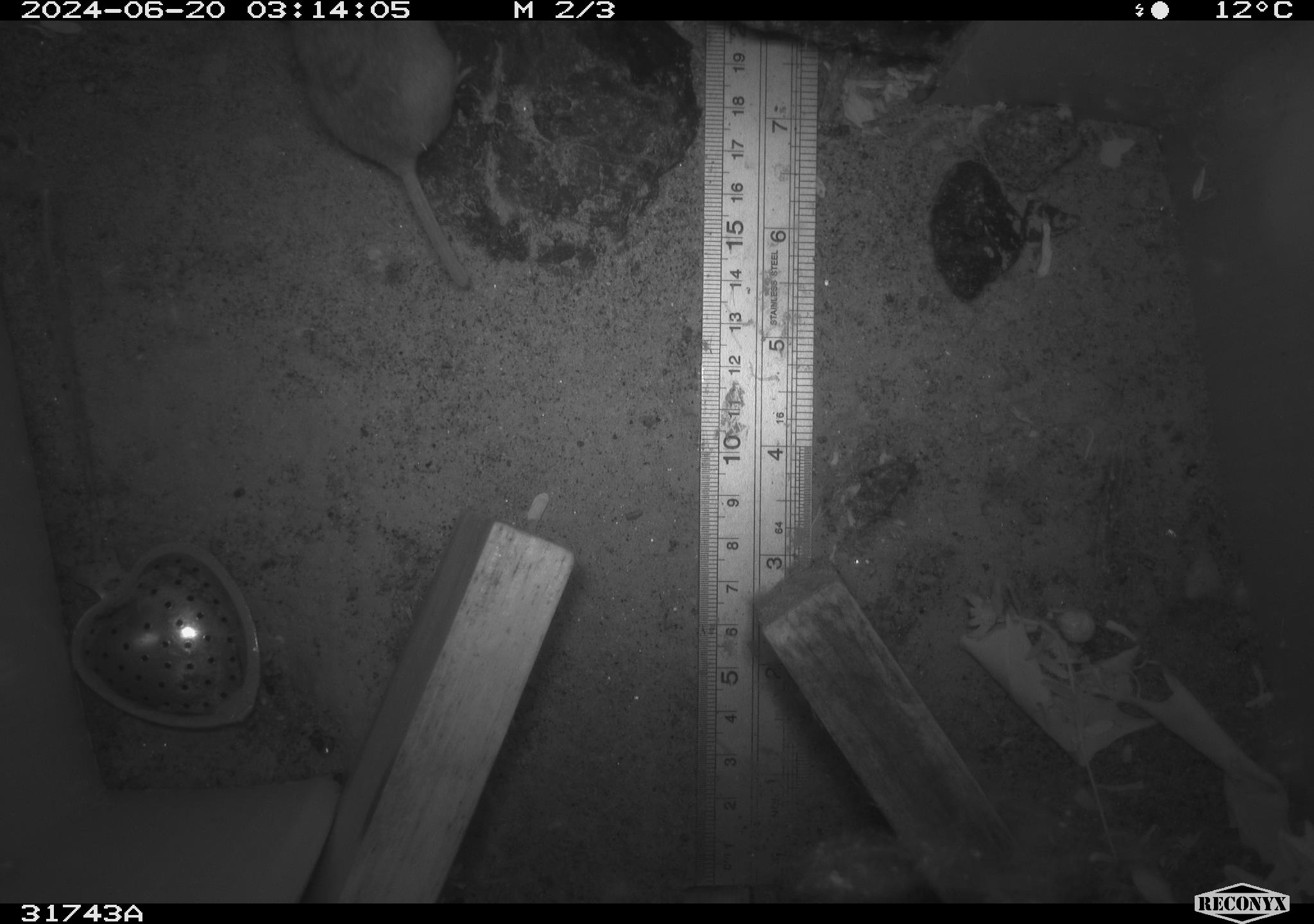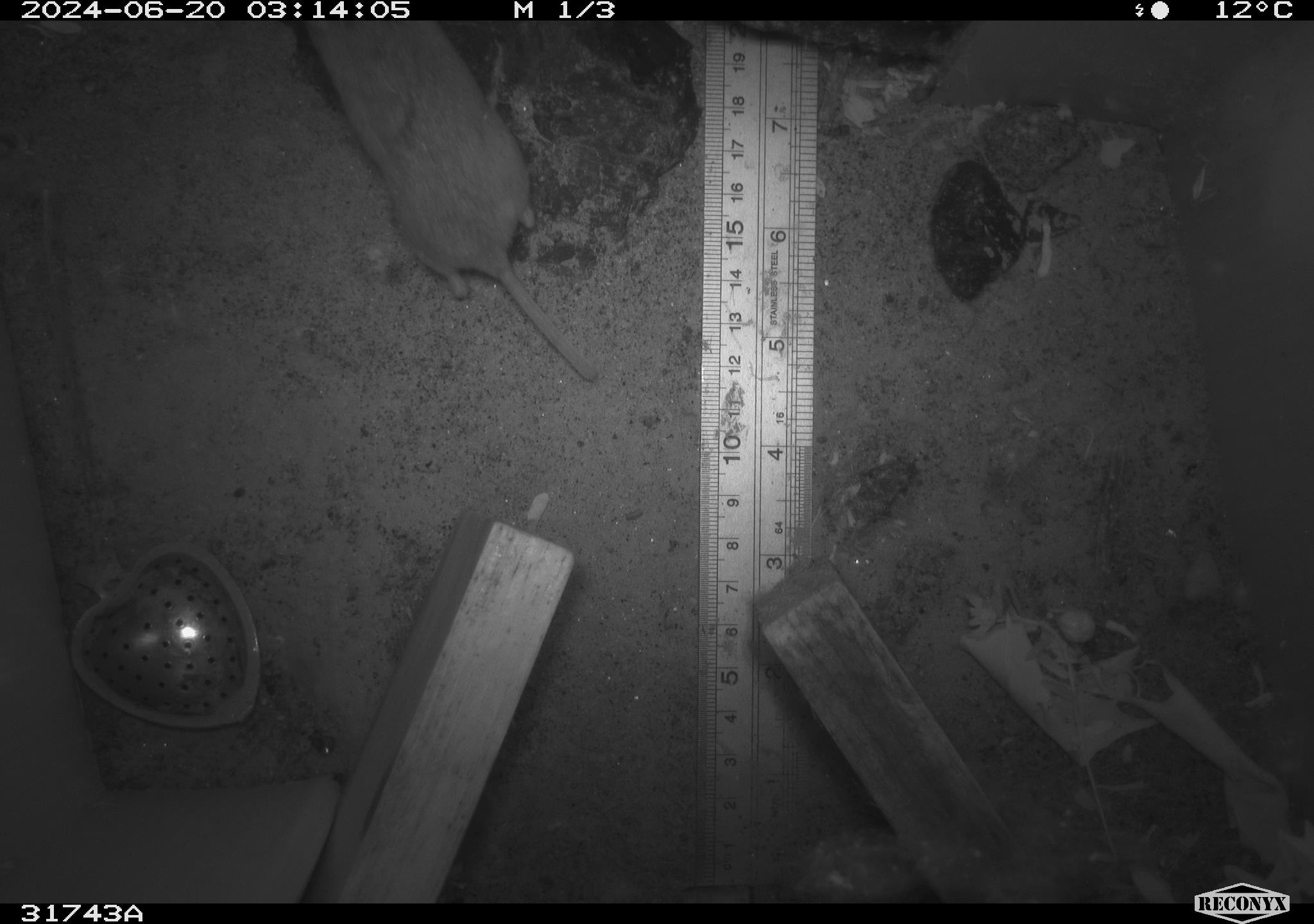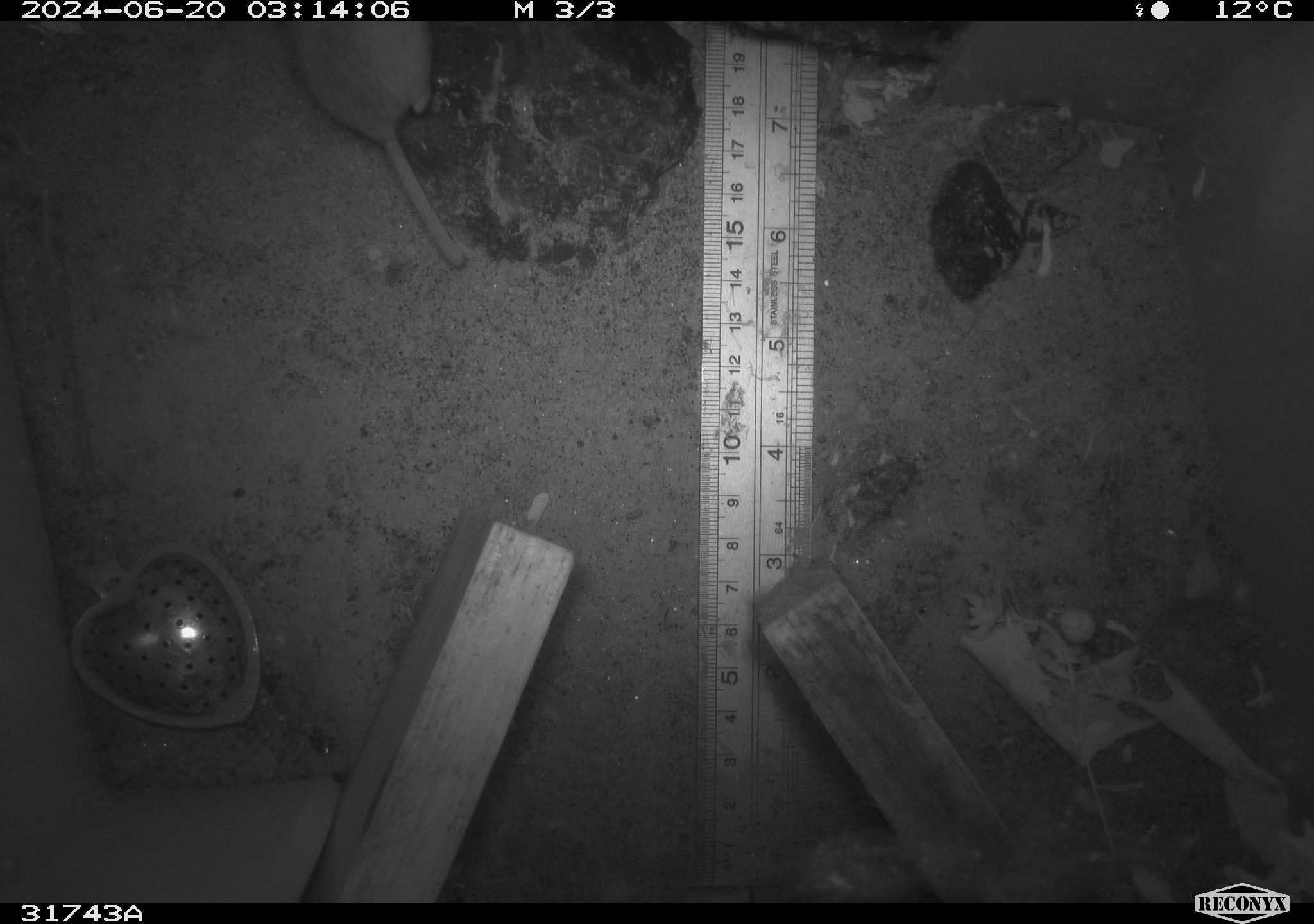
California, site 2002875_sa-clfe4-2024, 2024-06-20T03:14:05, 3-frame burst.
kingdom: Animalia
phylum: Chordata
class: Mammalia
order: Rodentia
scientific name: Rodentia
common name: rodent